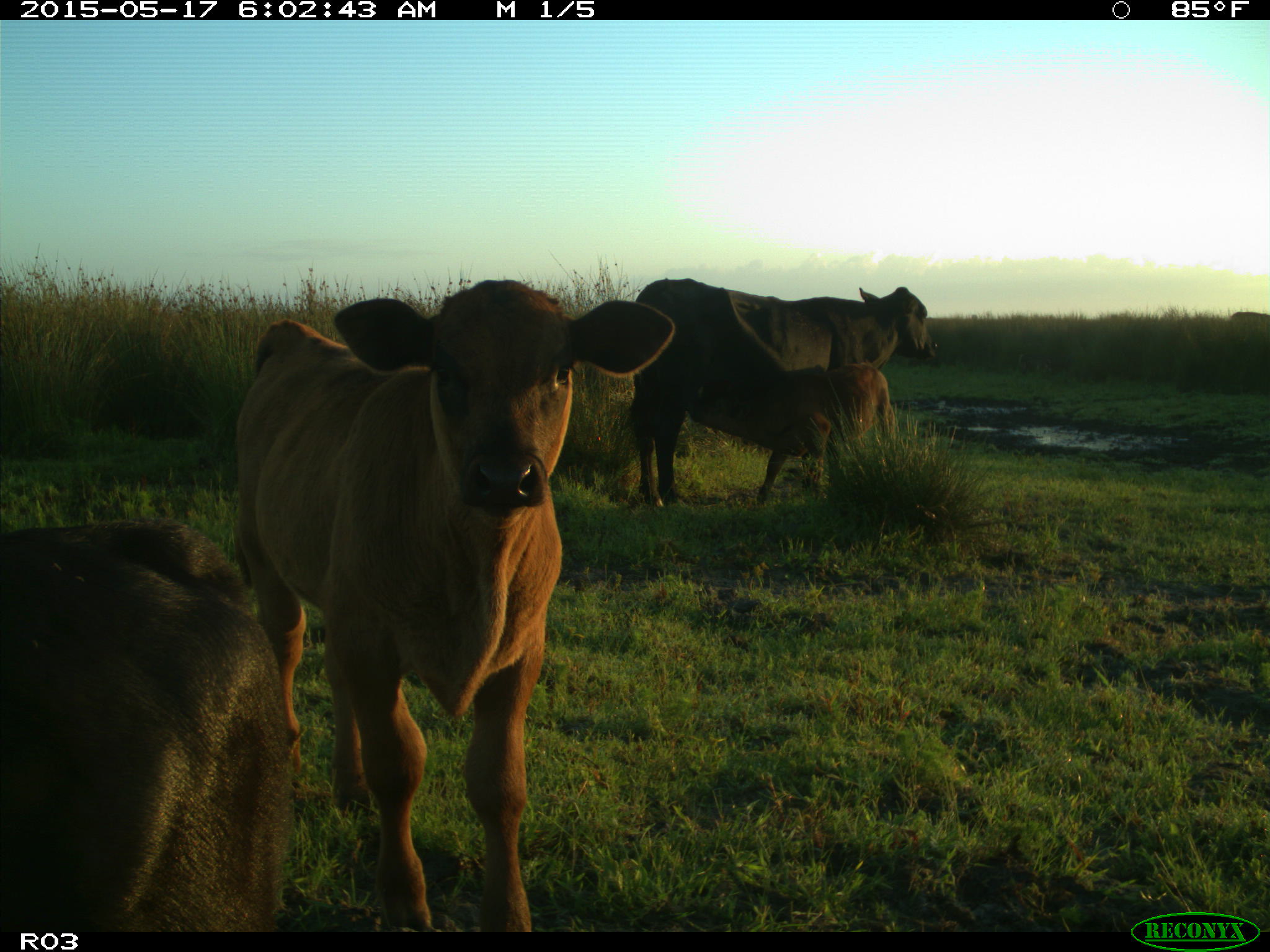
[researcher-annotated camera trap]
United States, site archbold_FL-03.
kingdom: Animalia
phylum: Chordata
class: Mammalia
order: Artiodactyla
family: Bovidae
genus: Bos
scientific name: Bos taurus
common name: domestic cow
Bos taurus (domestic cow).